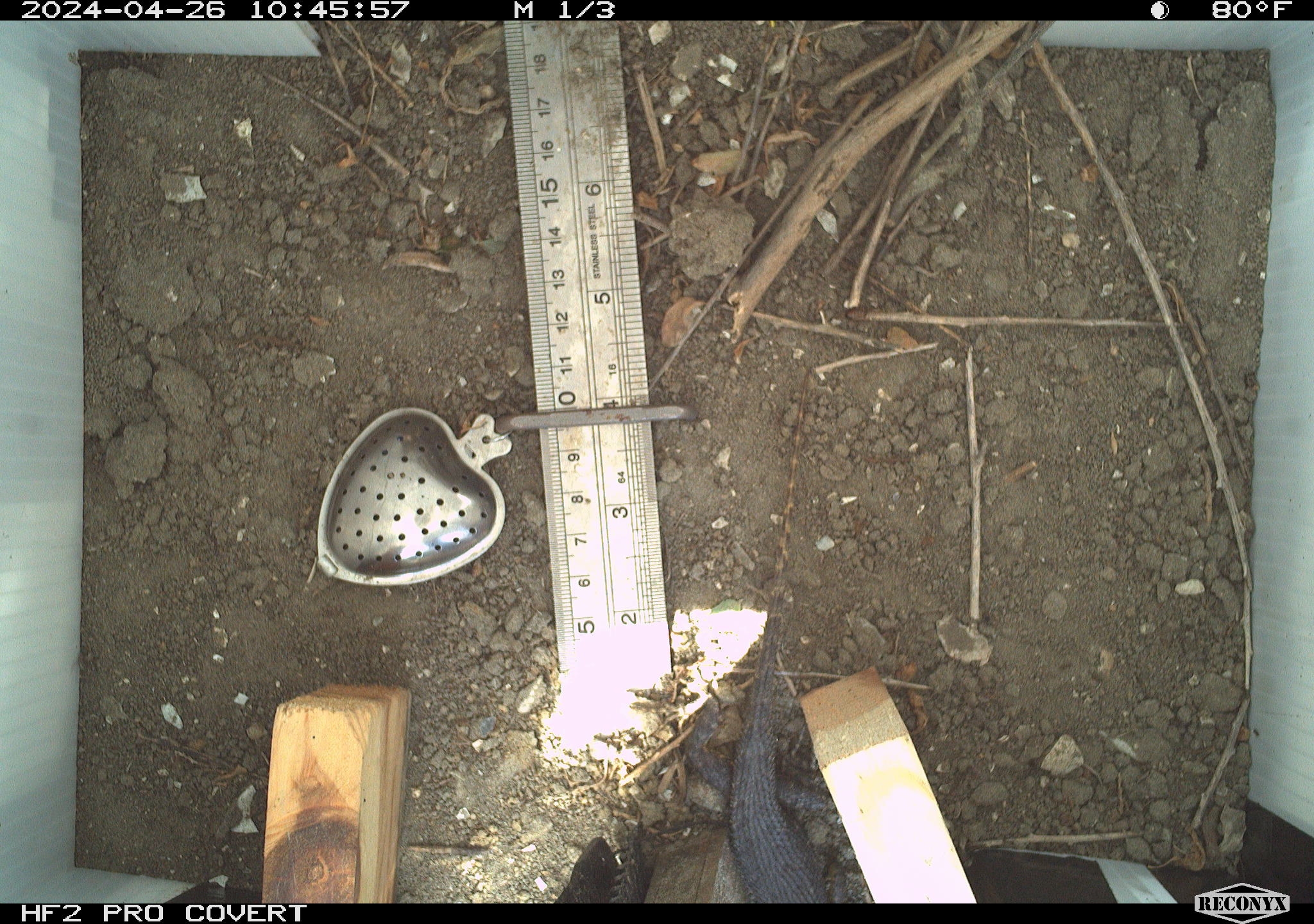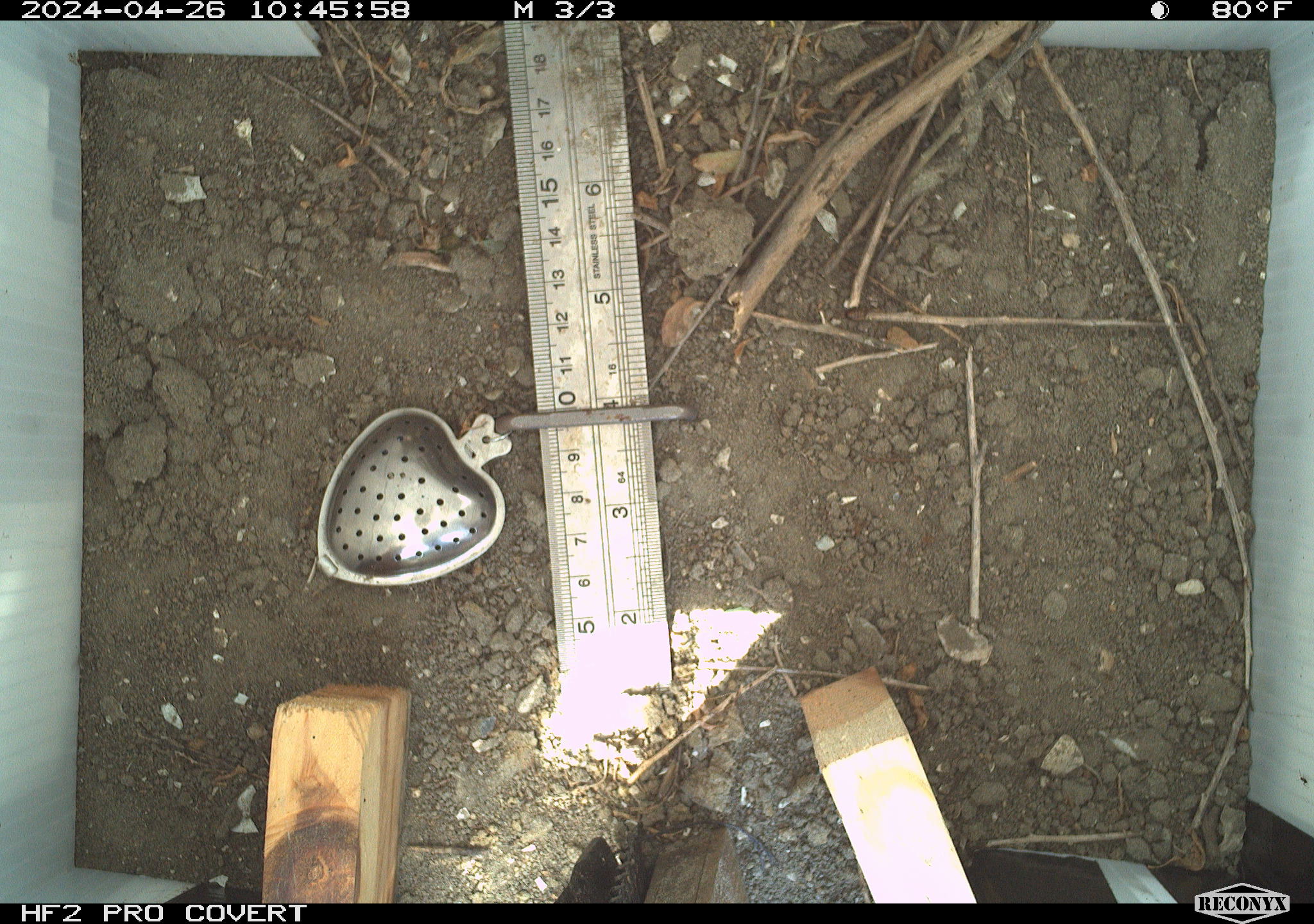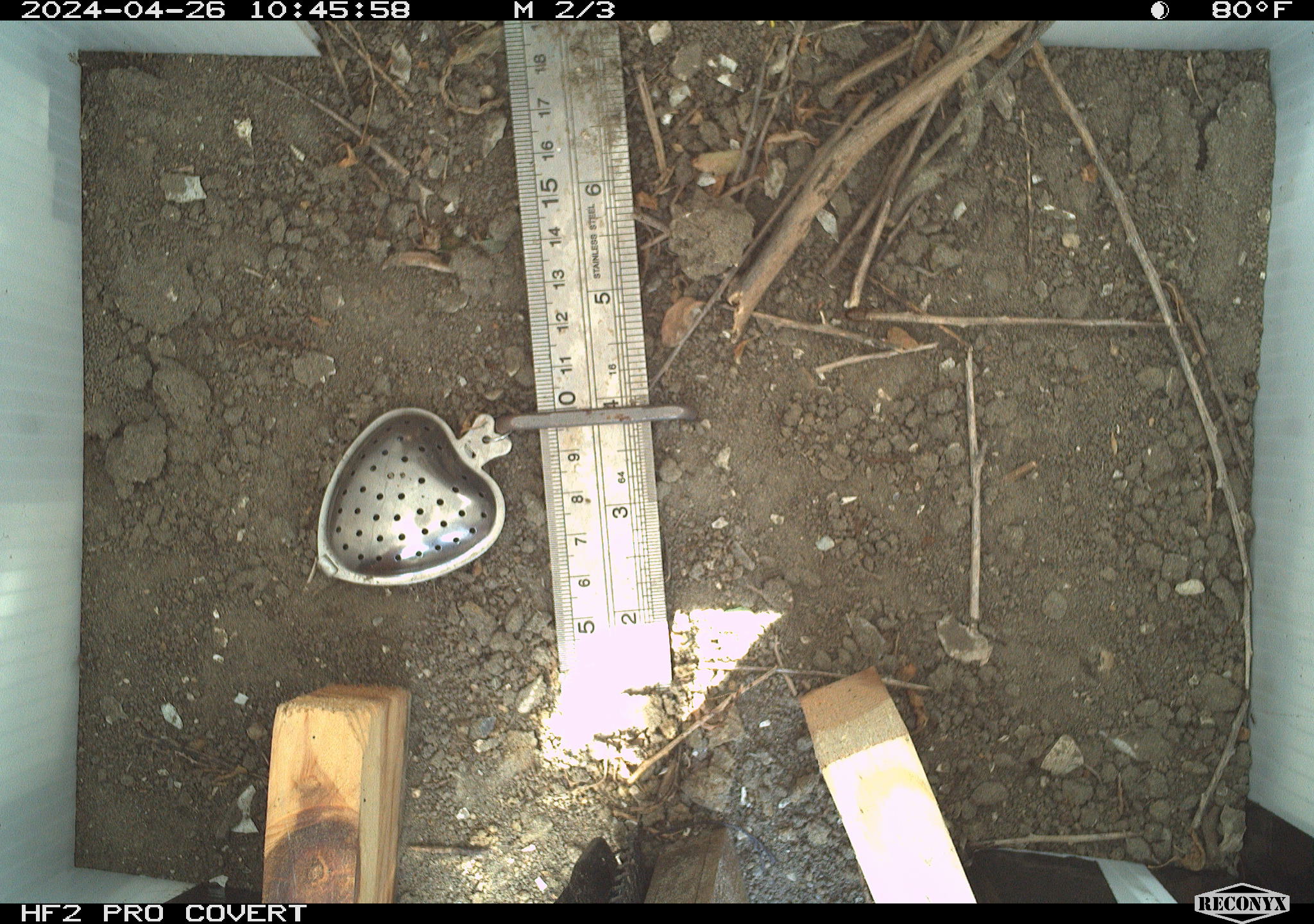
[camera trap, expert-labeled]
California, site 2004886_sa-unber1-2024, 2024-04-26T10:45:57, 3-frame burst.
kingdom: Animalia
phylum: Chordata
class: Reptilia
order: Squamata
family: Phrynosomatidae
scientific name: Phrynosomatidae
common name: phrynosomatid lizards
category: phrynosomatidae family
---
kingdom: Animalia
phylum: Arthropoda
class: Insecta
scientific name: Insecta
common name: insect